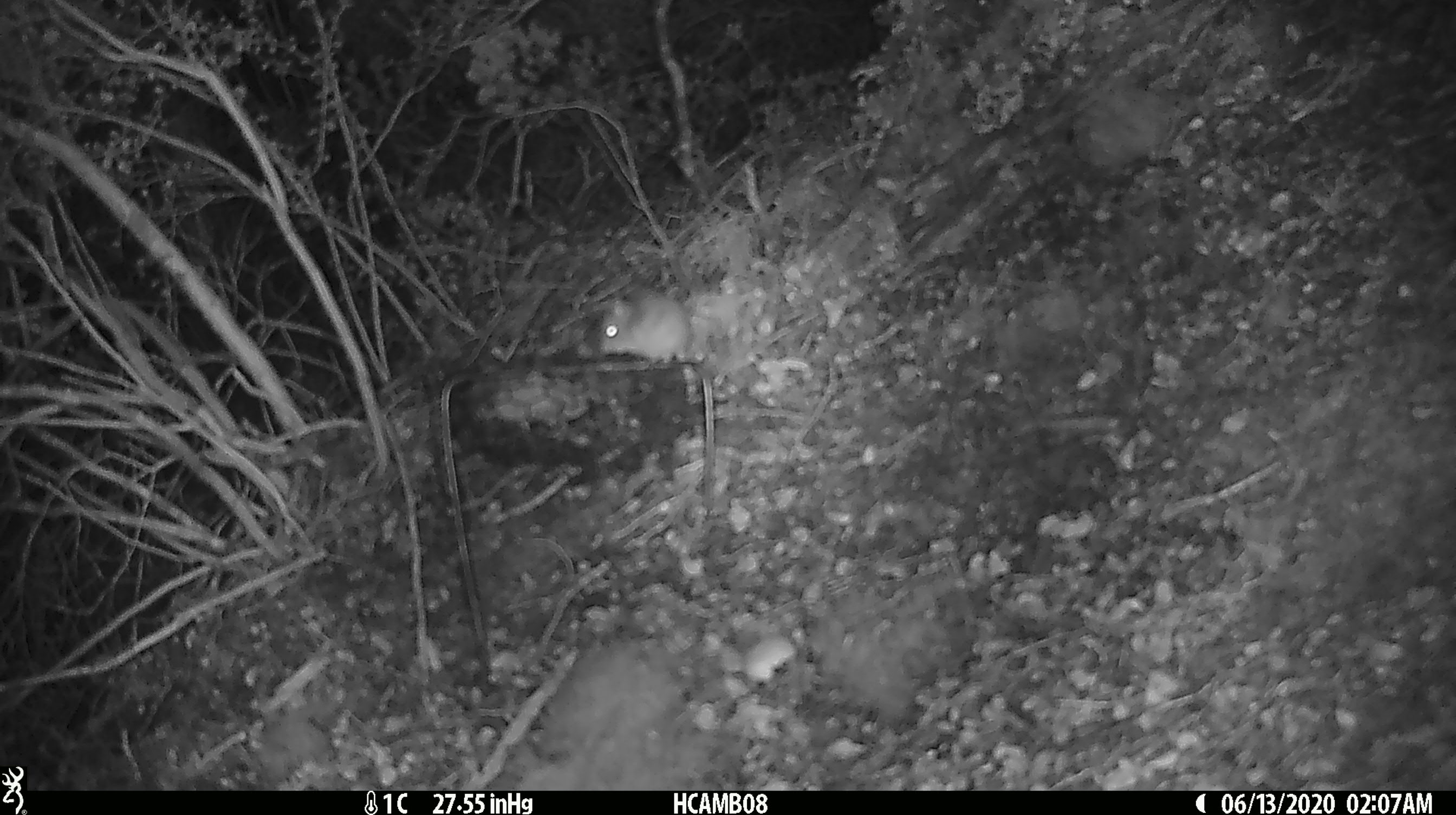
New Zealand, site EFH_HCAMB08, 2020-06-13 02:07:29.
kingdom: Animalia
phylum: Chordata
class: Mammalia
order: Rodentia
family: Muridae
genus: Mus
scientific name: Mus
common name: mouse